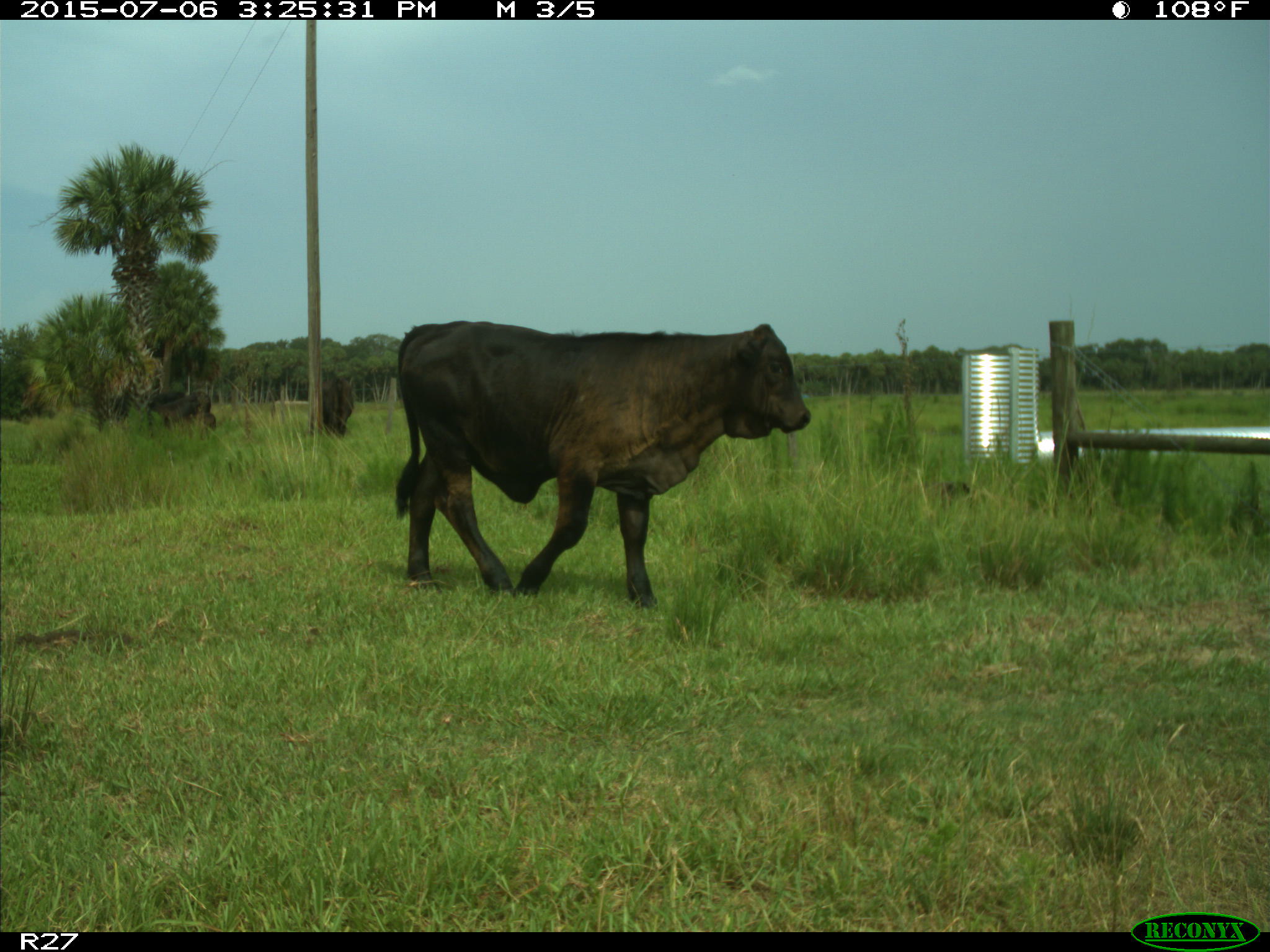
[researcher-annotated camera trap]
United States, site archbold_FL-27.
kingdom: Animalia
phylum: Chordata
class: Mammalia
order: Artiodactyla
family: Bovidae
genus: Bos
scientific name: Bos taurus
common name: domestic cow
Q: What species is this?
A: Bos taurus (domestic cow).